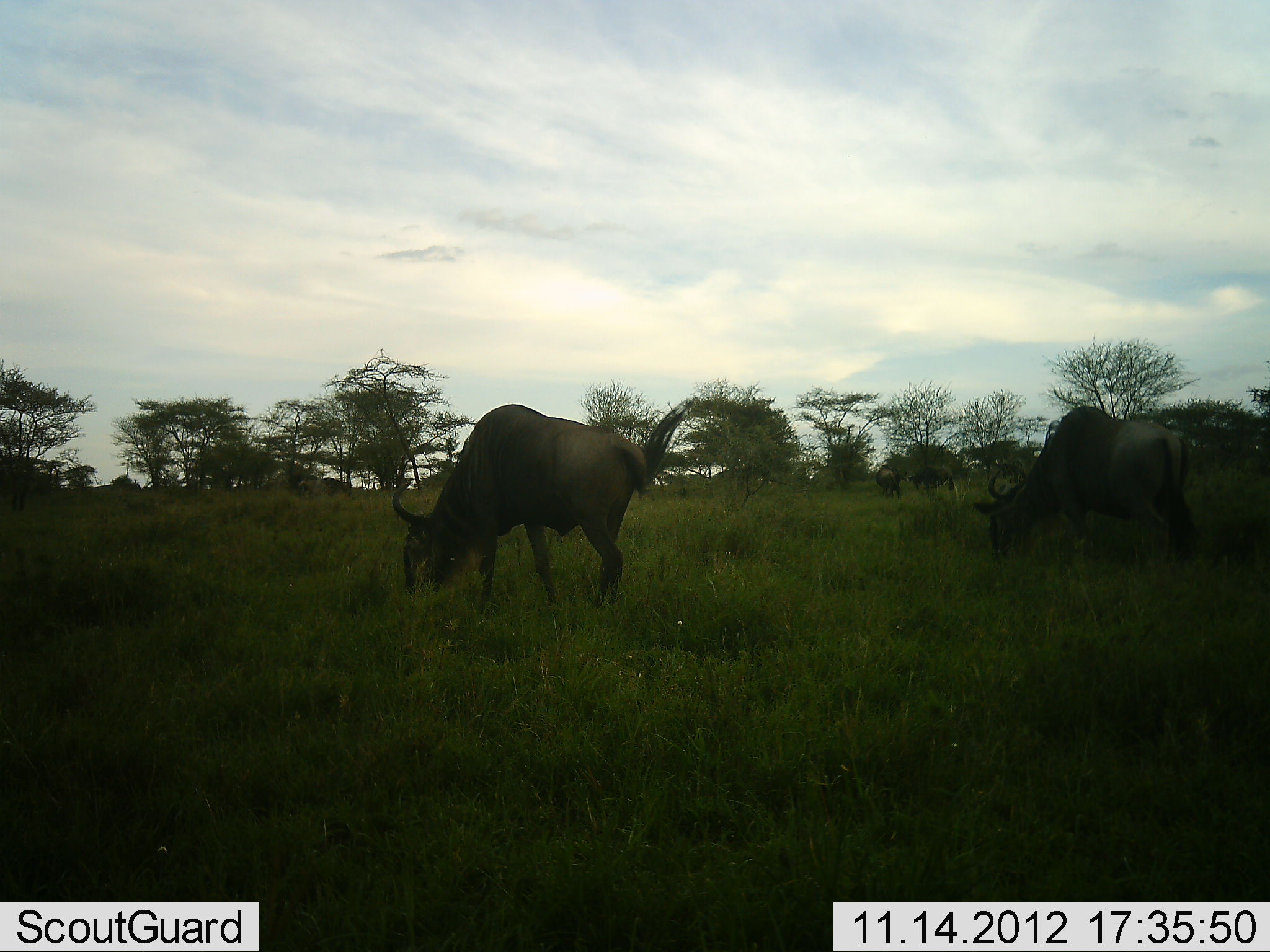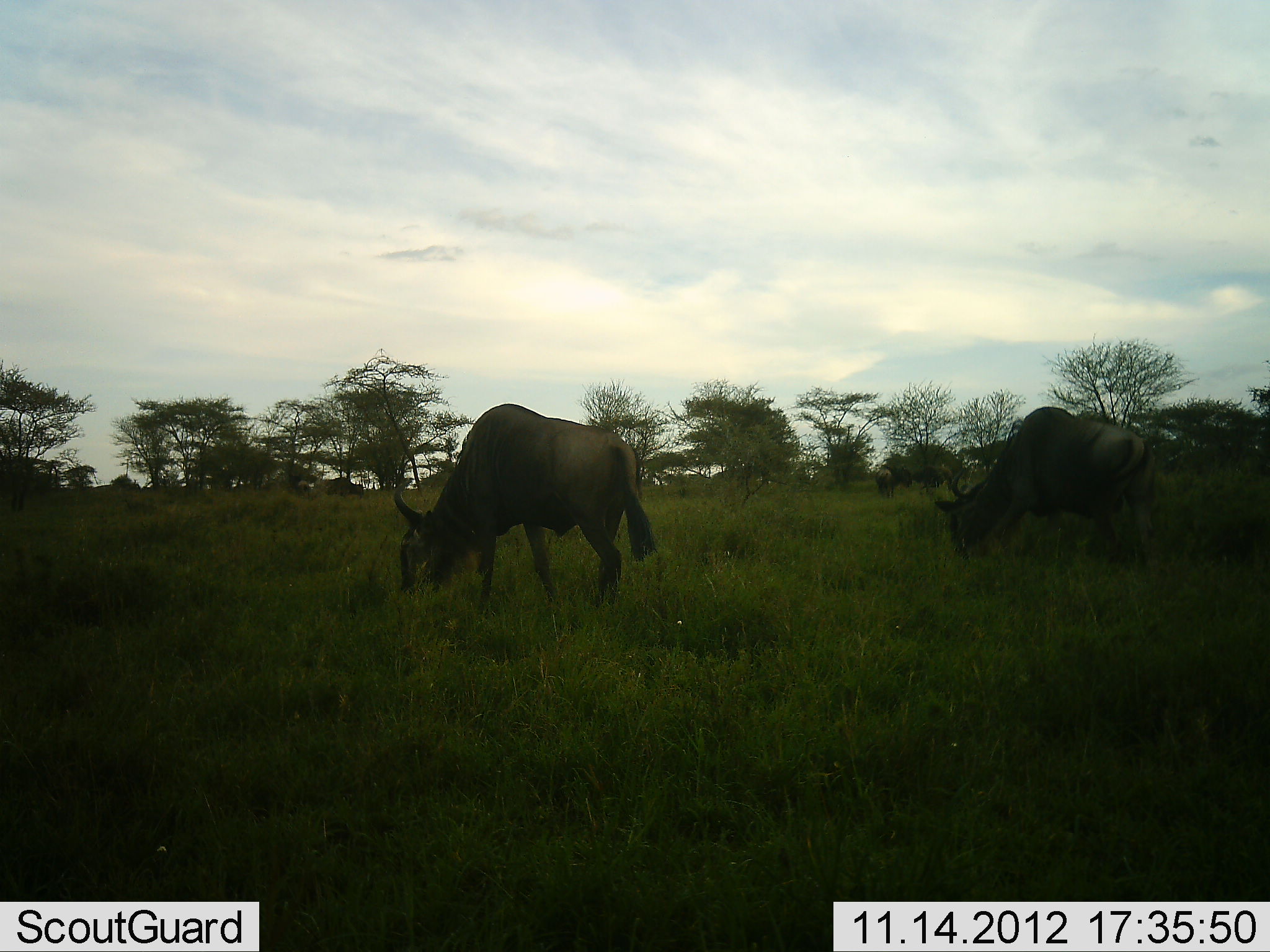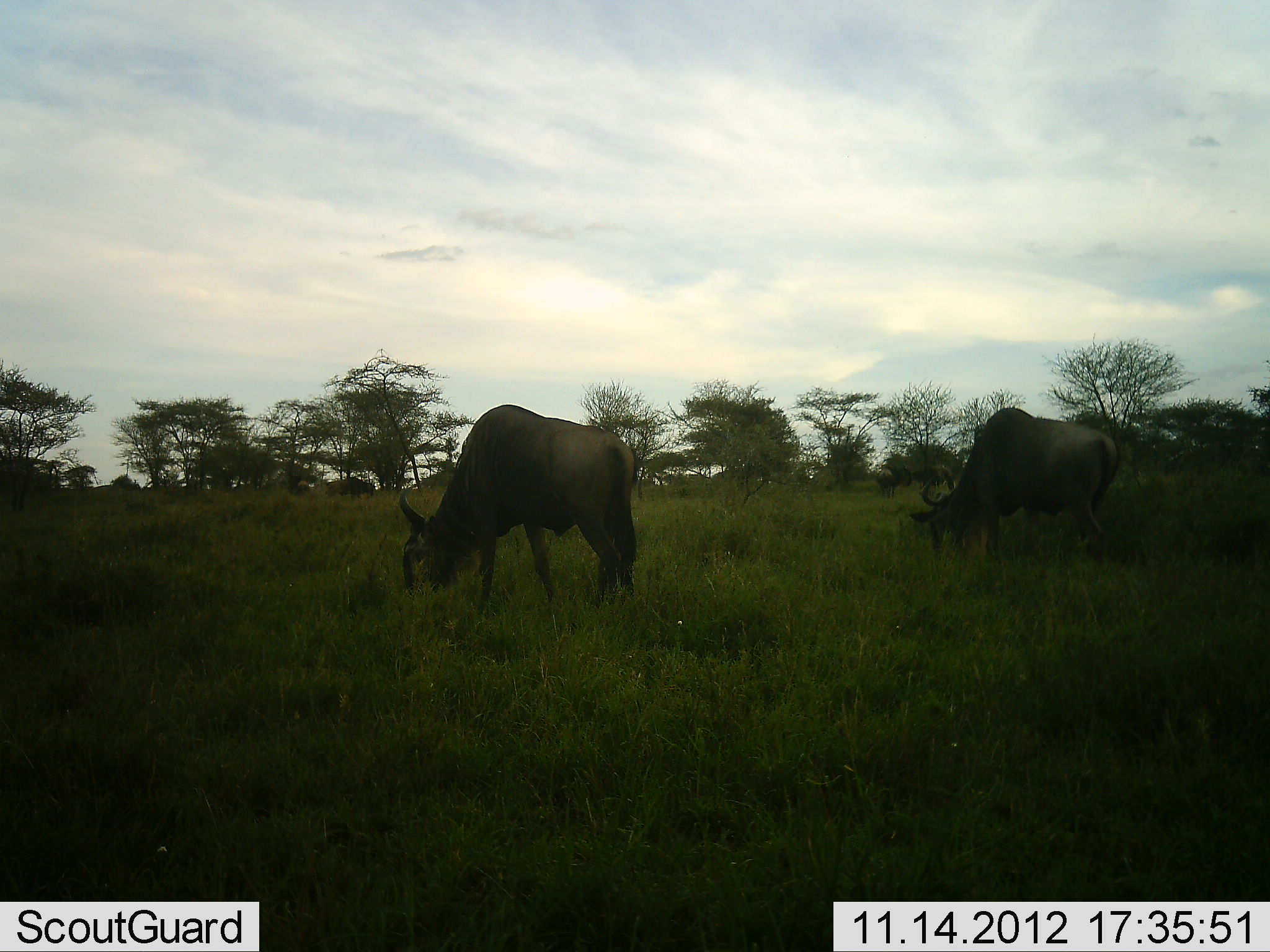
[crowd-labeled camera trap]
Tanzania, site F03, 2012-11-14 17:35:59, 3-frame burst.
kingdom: Animalia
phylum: Chordata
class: Mammalia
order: Artiodactyla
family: Bovidae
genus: Connochaetes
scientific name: Connochaetes taurinus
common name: blue wildebeest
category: wildebeest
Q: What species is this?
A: Wildebeest (blue wildebeest) (Connochaetes taurinus).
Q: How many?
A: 5.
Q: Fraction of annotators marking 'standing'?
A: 50%.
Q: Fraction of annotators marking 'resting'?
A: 0%.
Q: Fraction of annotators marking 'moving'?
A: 60%.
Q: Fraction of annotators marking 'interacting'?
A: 0%.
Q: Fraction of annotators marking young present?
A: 0%.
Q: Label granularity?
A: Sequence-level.